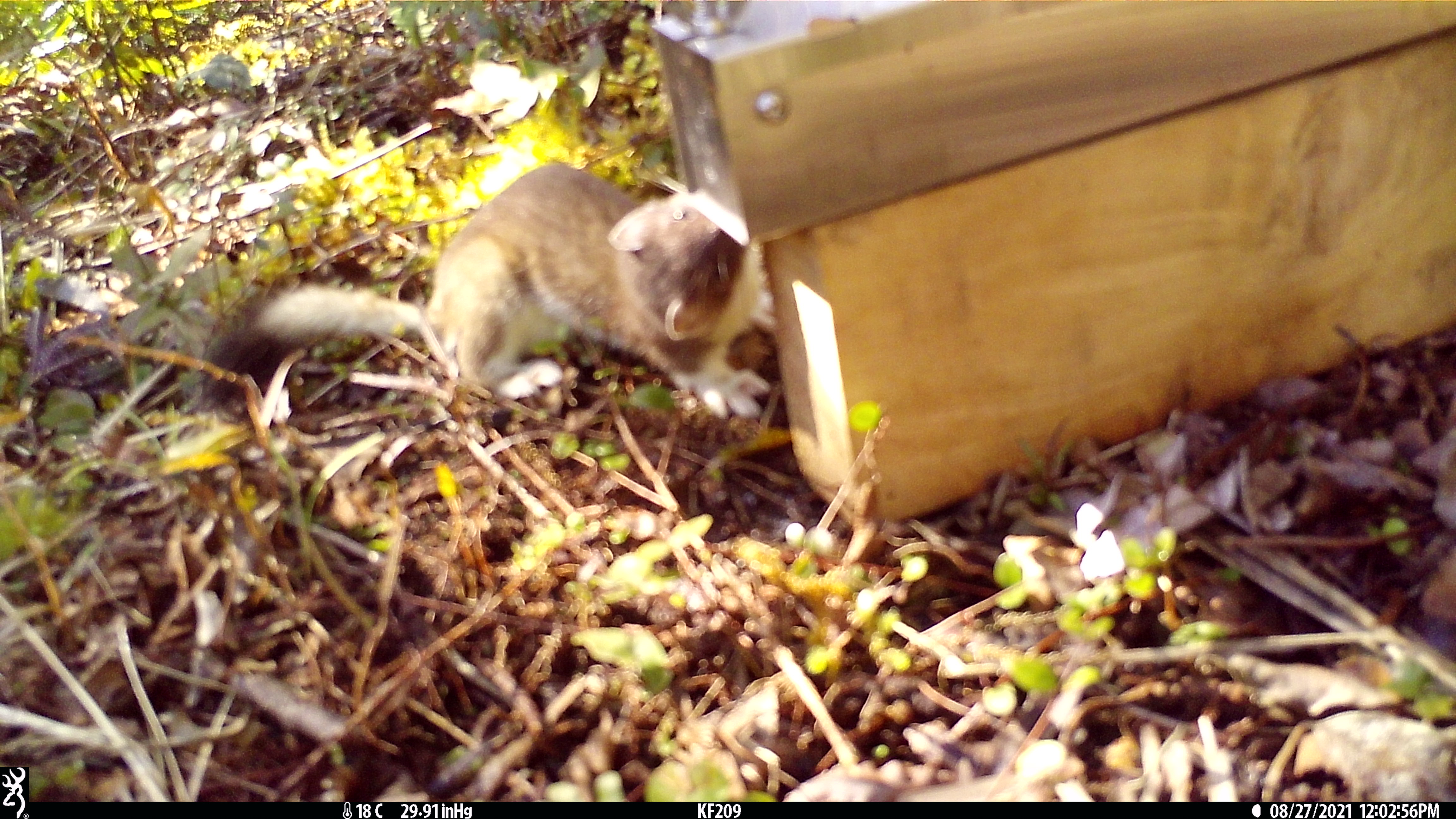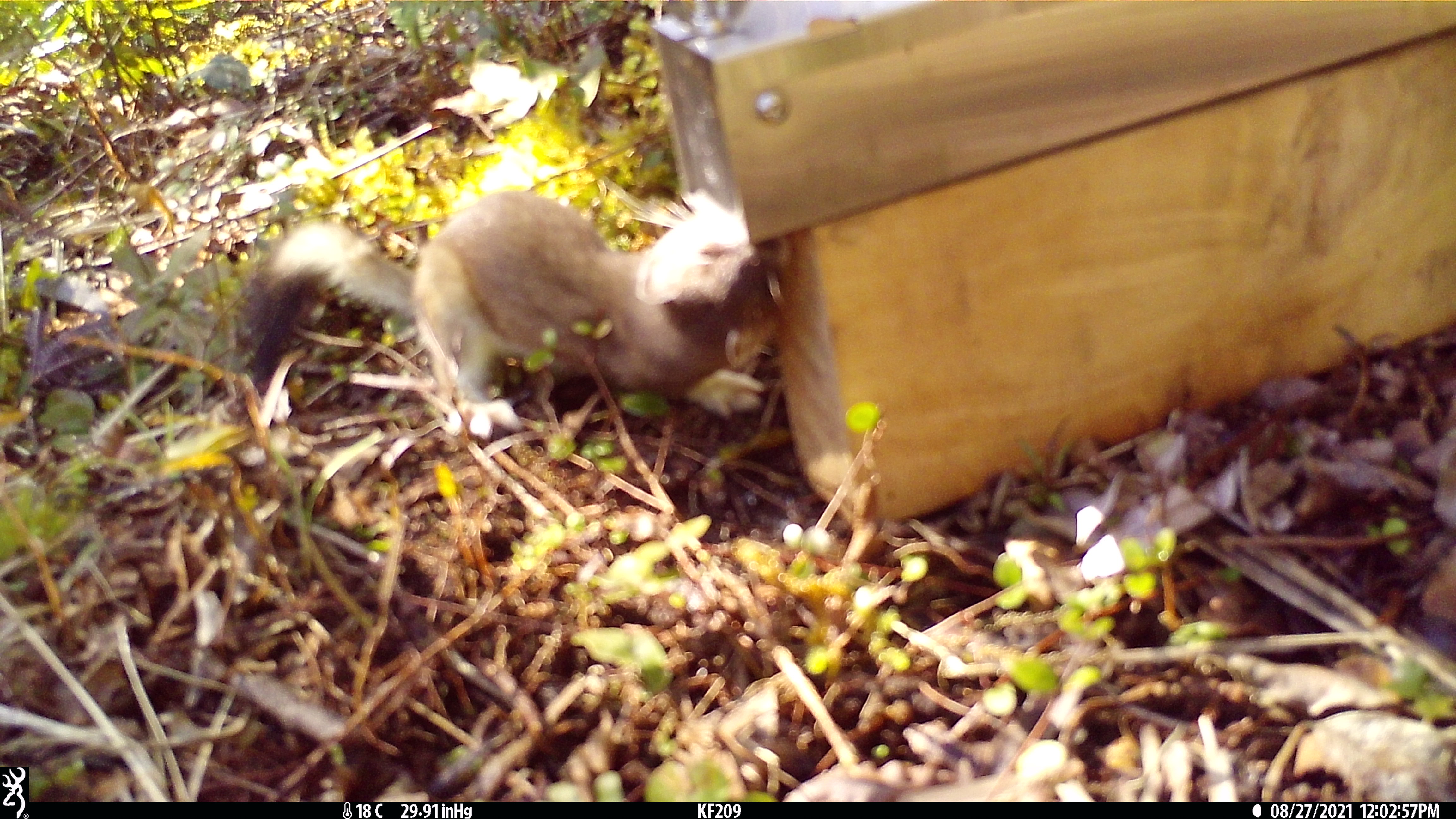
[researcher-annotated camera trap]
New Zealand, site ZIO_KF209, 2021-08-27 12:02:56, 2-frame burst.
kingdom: Animalia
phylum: Chordata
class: Mammalia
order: Carnivora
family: Mustelidae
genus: Mustela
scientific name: Mustela erminea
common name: stoat